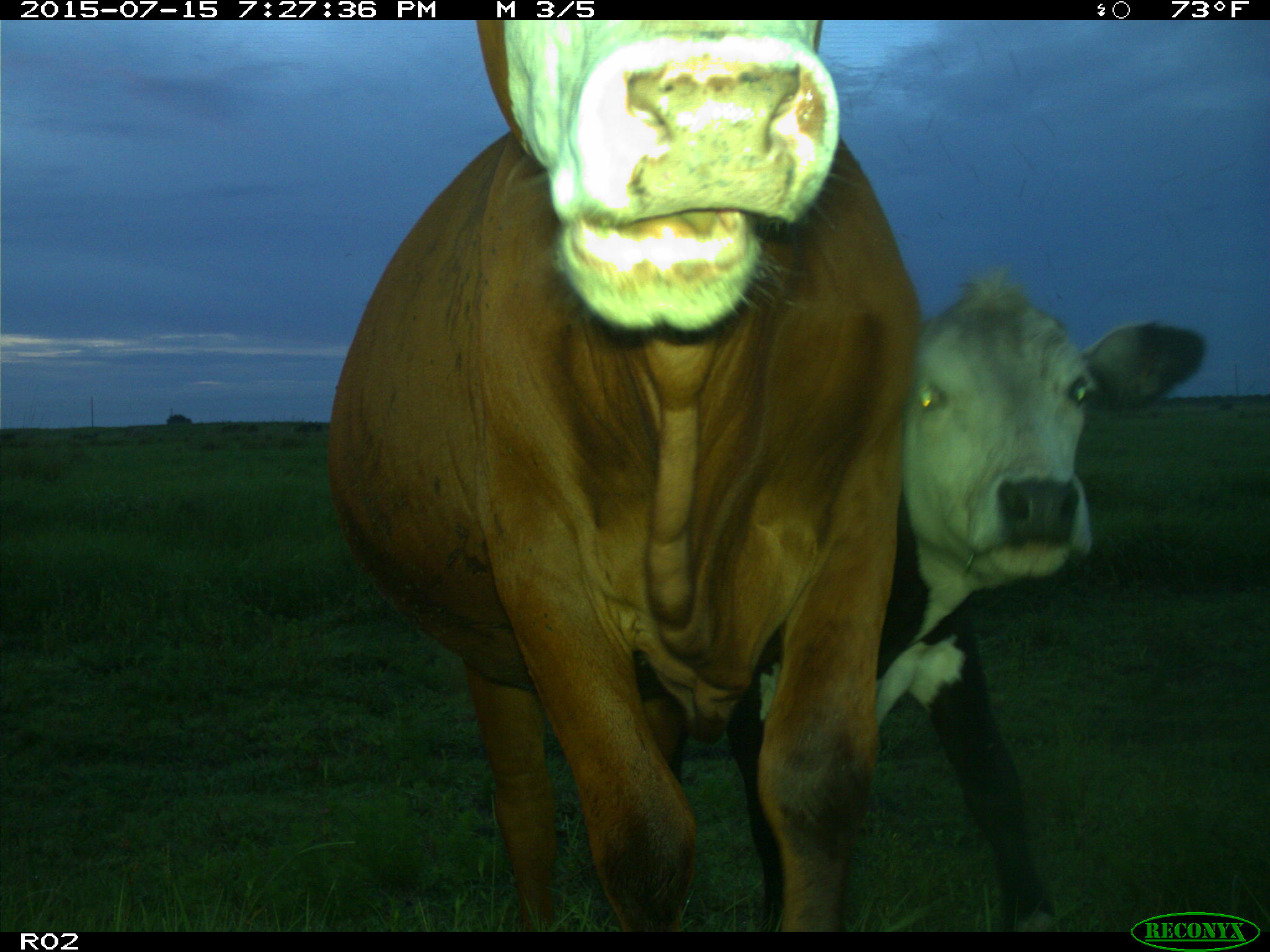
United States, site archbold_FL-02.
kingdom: Animalia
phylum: Chordata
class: Mammalia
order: Artiodactyla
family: Bovidae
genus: Bos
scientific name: Bos taurus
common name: domestic cow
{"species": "Bos taurus (domestic cow)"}